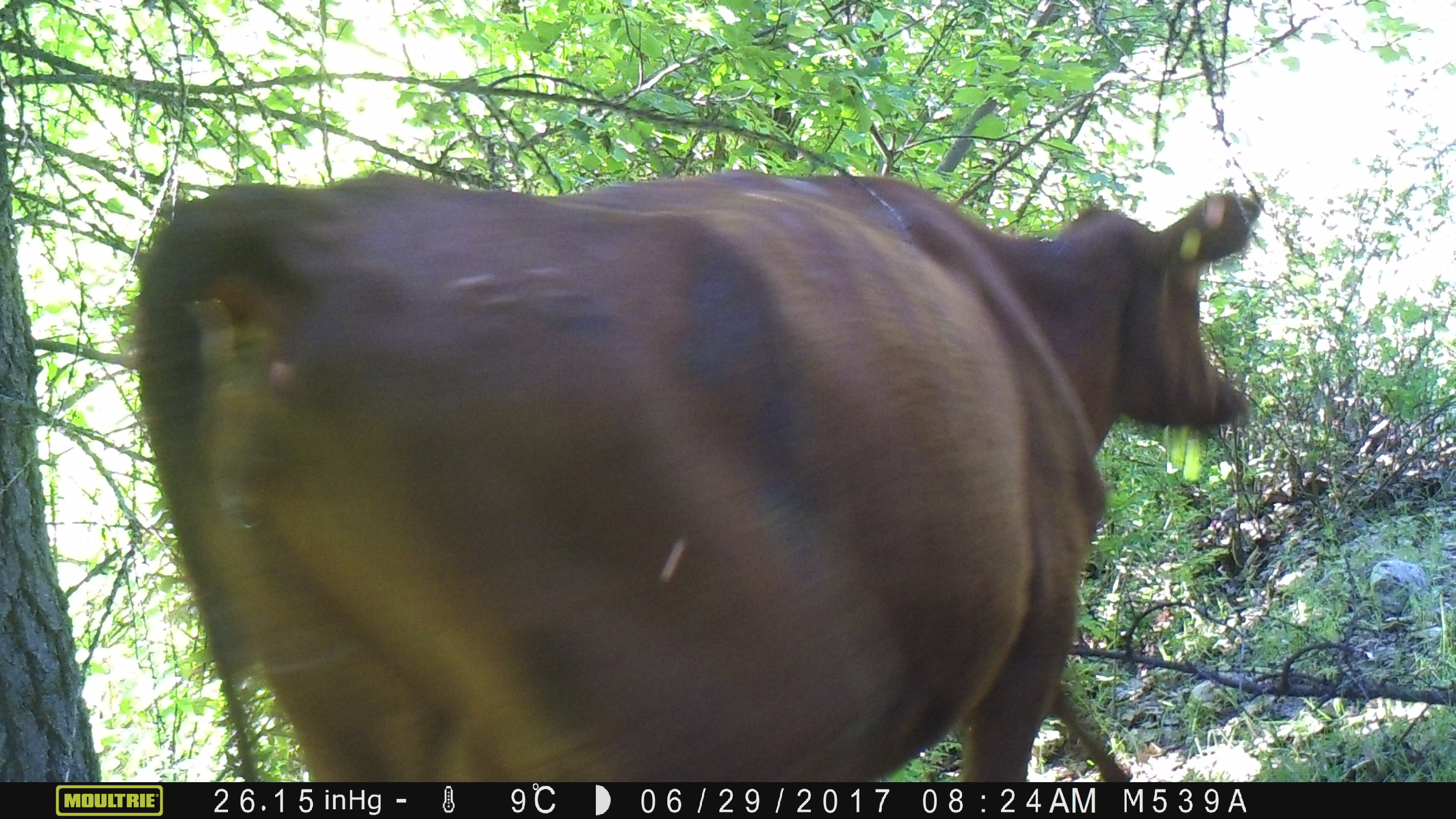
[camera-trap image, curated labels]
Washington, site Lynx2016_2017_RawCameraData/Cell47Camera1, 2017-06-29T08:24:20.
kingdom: Animalia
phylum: Chordata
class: Mammalia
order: Artiodactyla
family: Bovidae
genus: Bos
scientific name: Bos taurus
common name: domestic cattle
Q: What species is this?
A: Domestic cattle (Bos taurus).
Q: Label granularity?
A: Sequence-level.